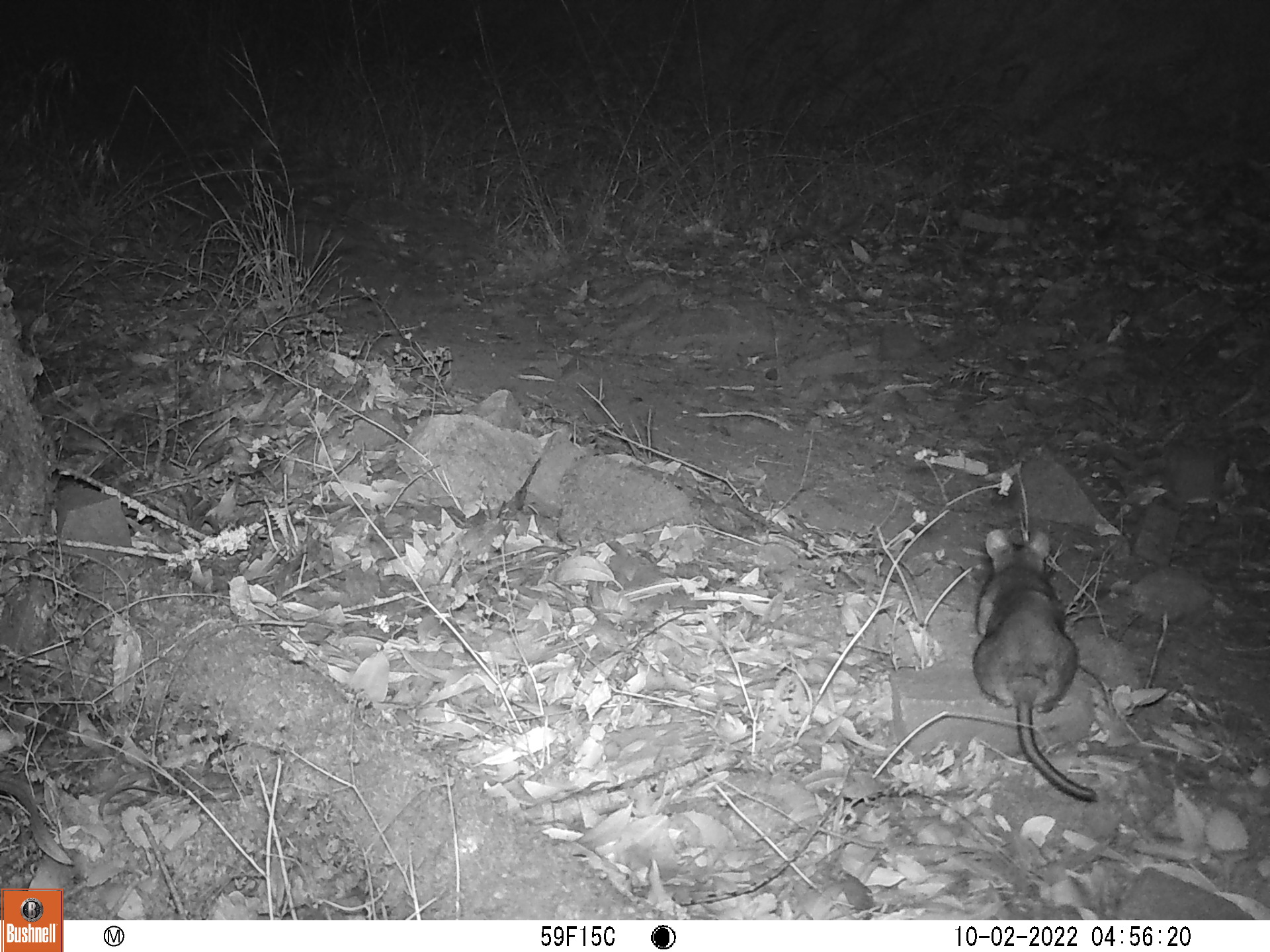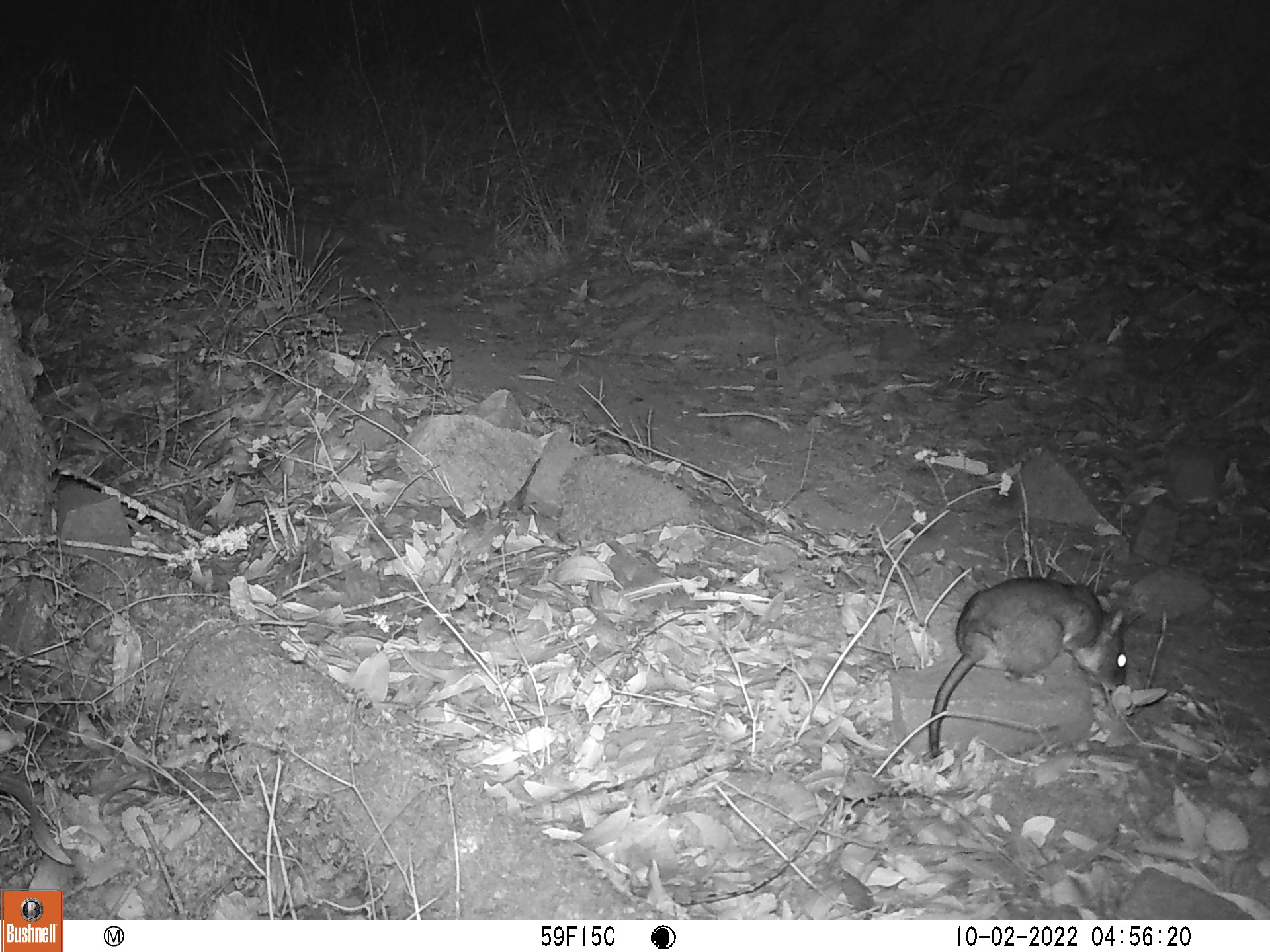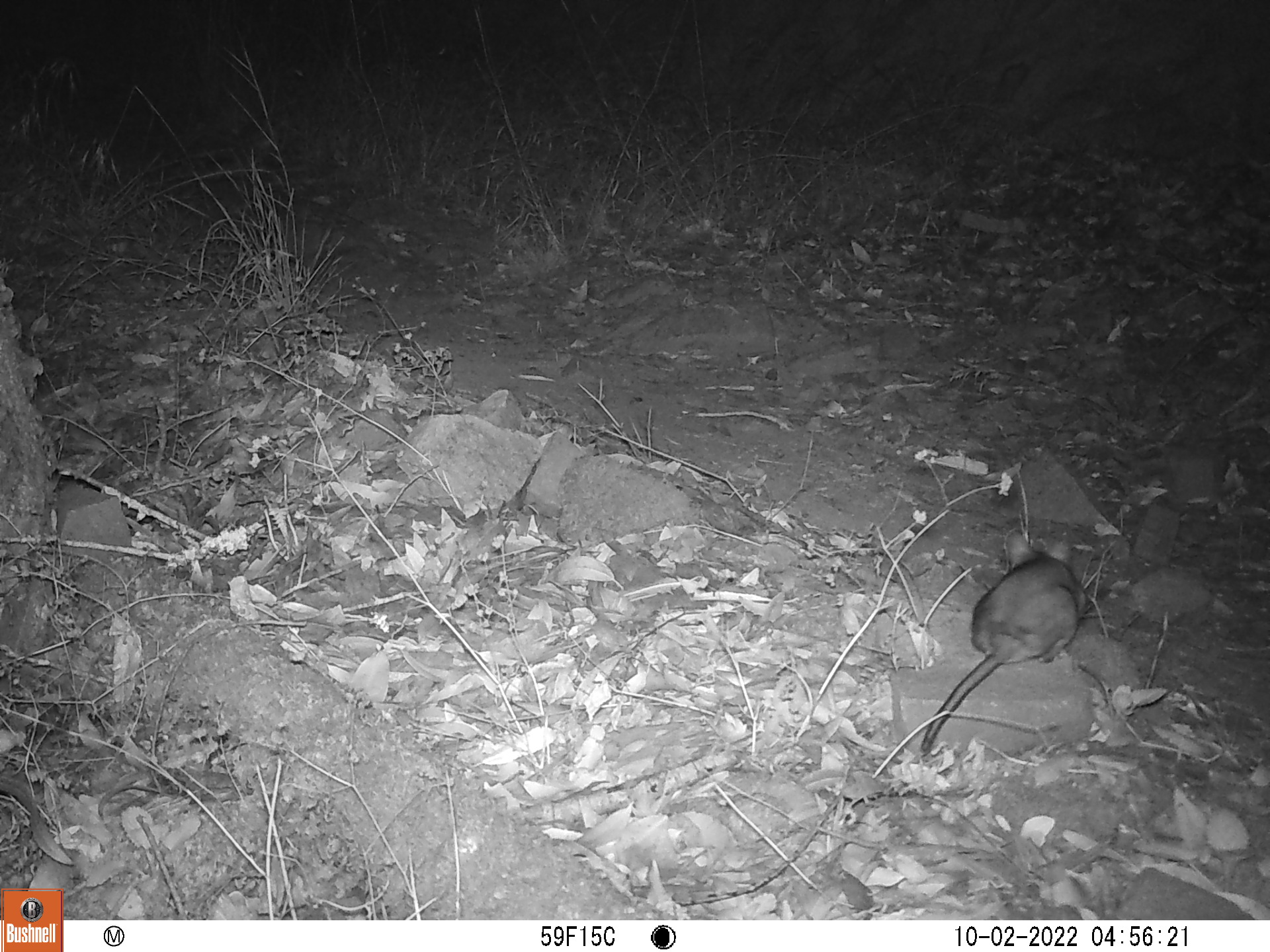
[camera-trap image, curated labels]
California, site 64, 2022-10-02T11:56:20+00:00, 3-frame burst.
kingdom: Animalia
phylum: Chordata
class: Mammalia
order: Rodentia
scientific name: Rodentia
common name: mouse or rat